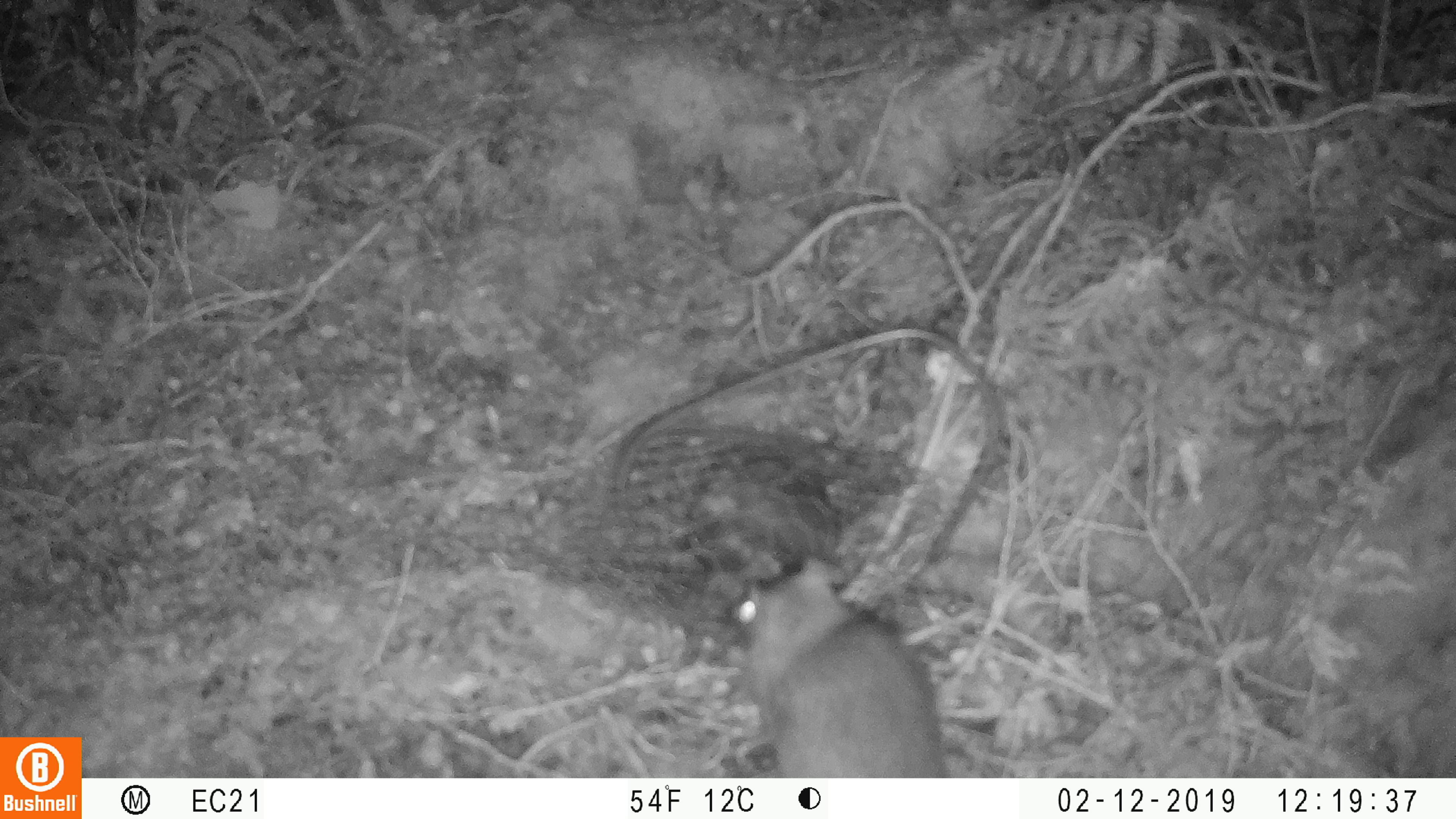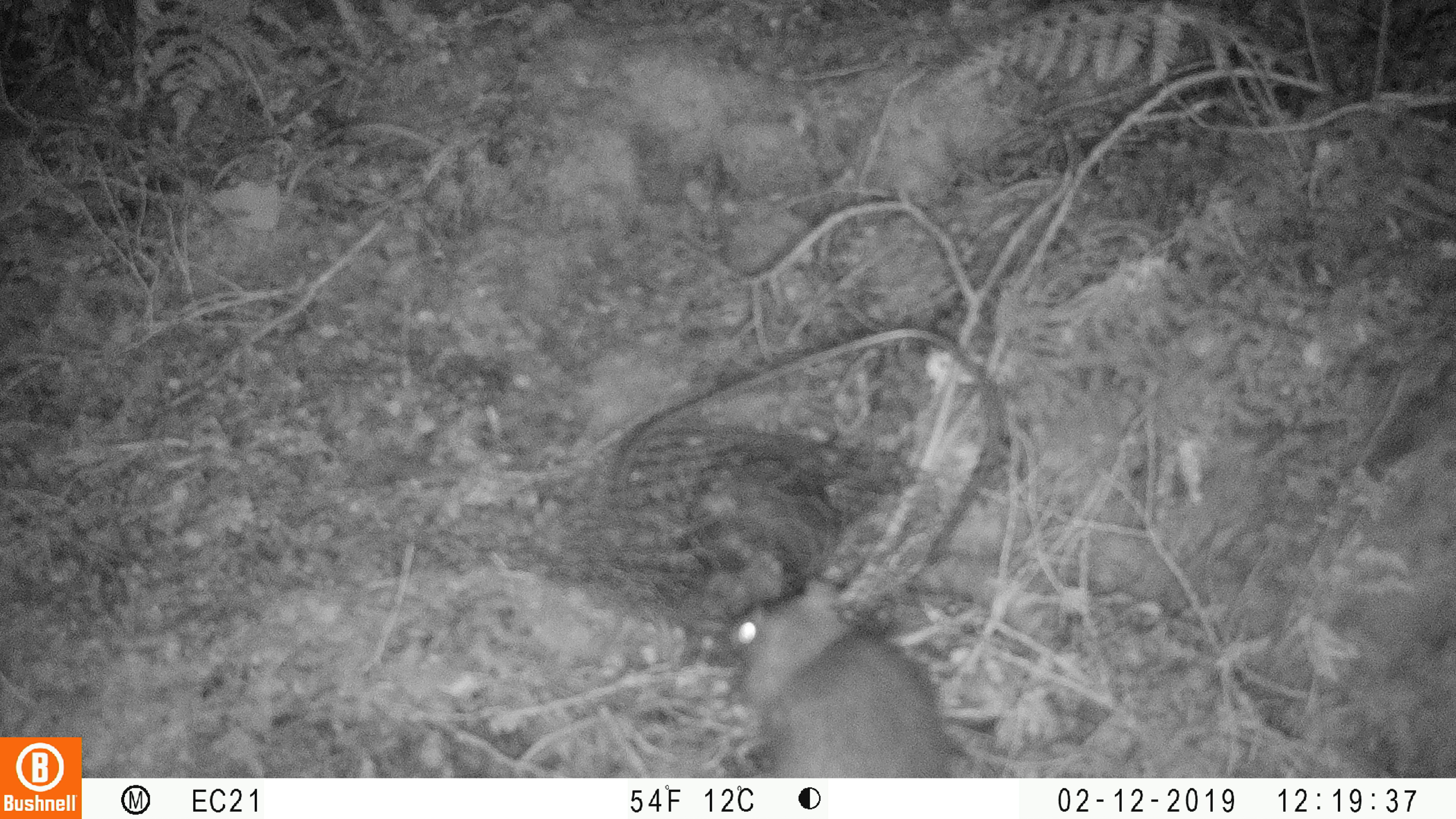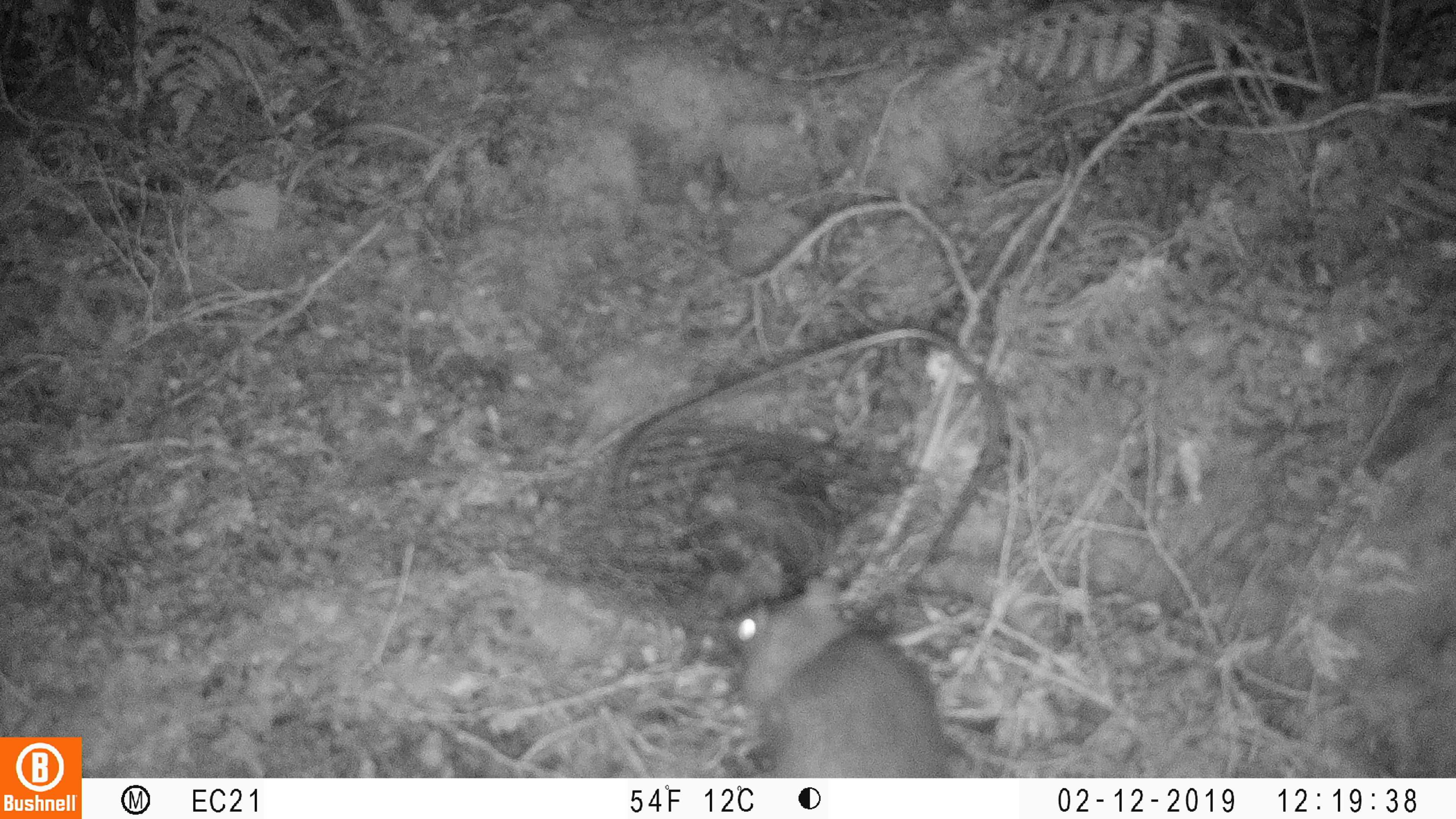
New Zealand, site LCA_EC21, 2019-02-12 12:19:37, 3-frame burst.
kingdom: Animalia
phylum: Chordata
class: Mammalia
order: Rodentia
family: Muridae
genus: Rattus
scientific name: Rattus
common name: rat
Rat (Rattus).